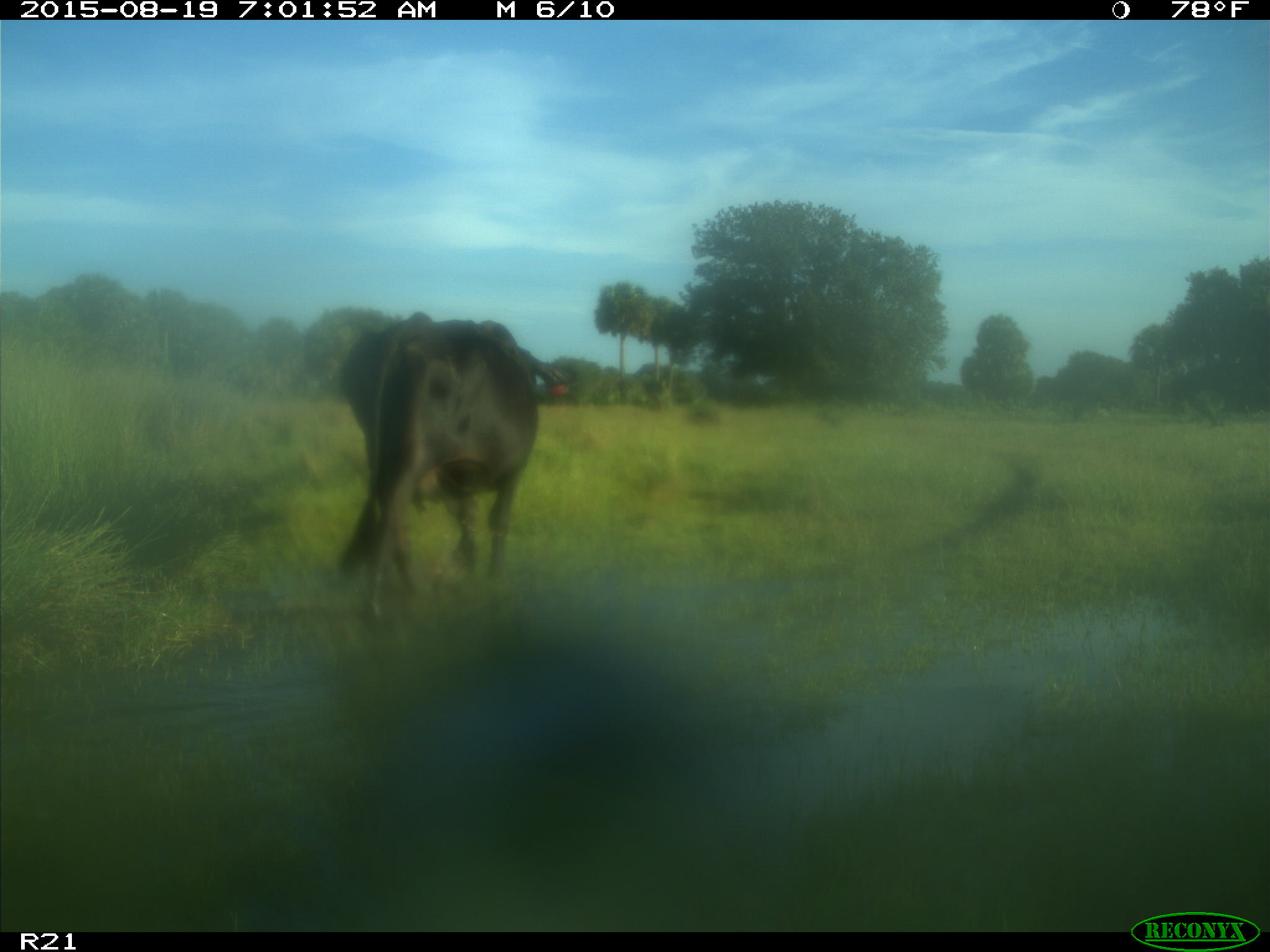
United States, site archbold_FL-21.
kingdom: Animalia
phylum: Chordata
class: Mammalia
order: Artiodactyla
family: Bovidae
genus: Bos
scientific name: Bos taurus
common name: domestic cow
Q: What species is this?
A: Bos taurus (domestic cow).